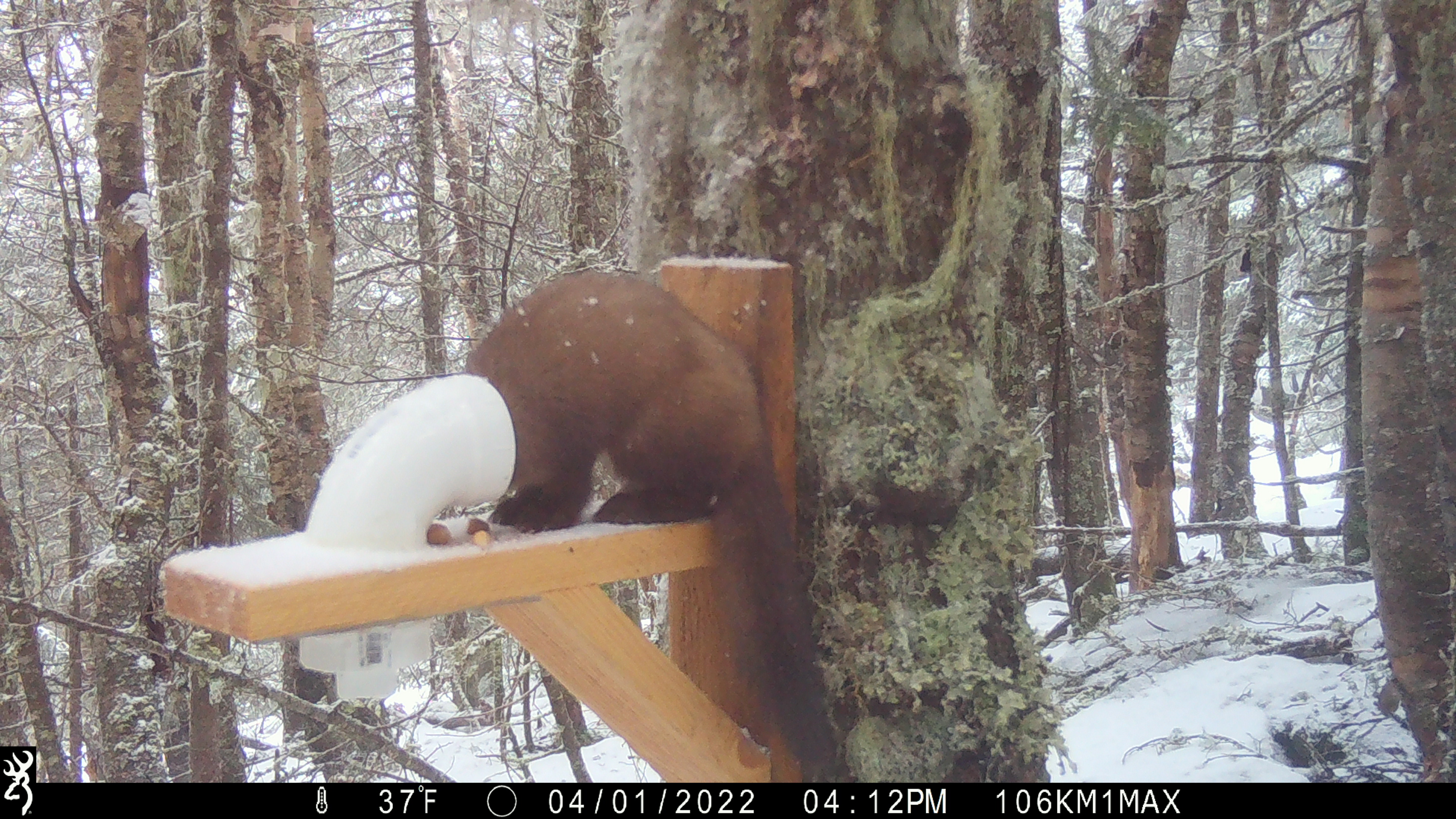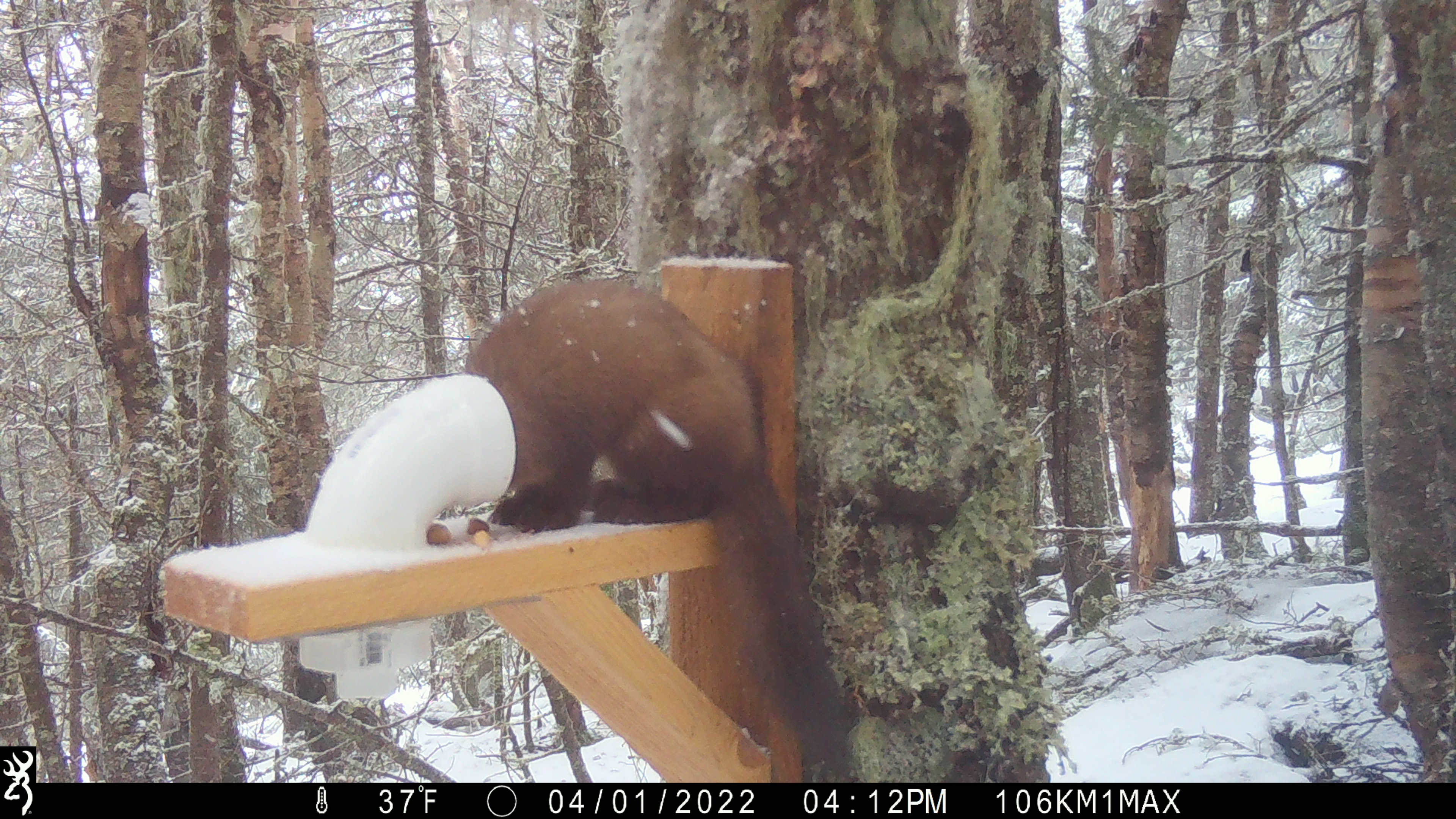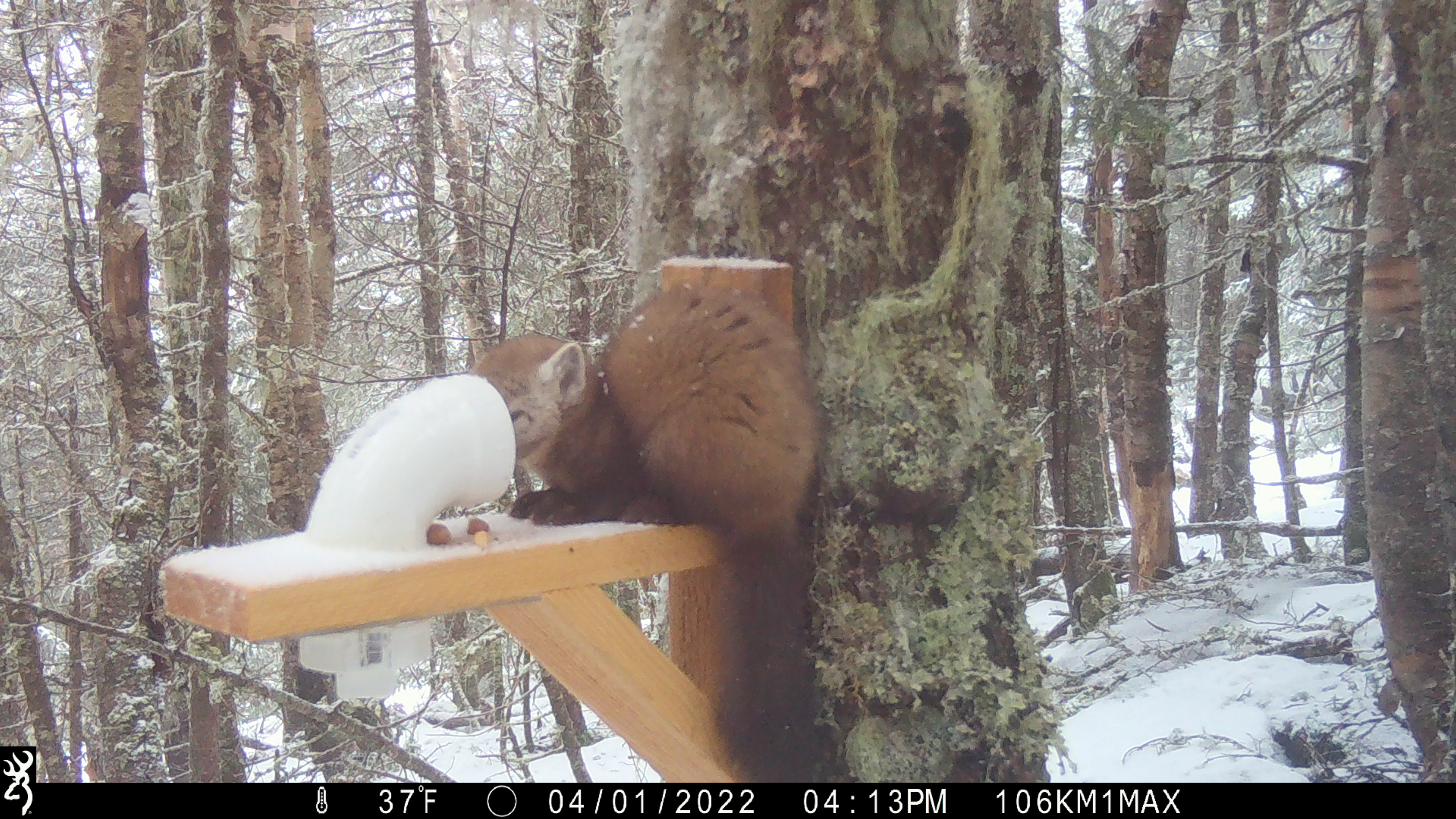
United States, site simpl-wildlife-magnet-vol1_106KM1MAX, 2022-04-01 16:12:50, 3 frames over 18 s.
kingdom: Animalia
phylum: Chordata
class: Mammalia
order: Carnivora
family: Mustelidae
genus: Martes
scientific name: Martes americana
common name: american marten